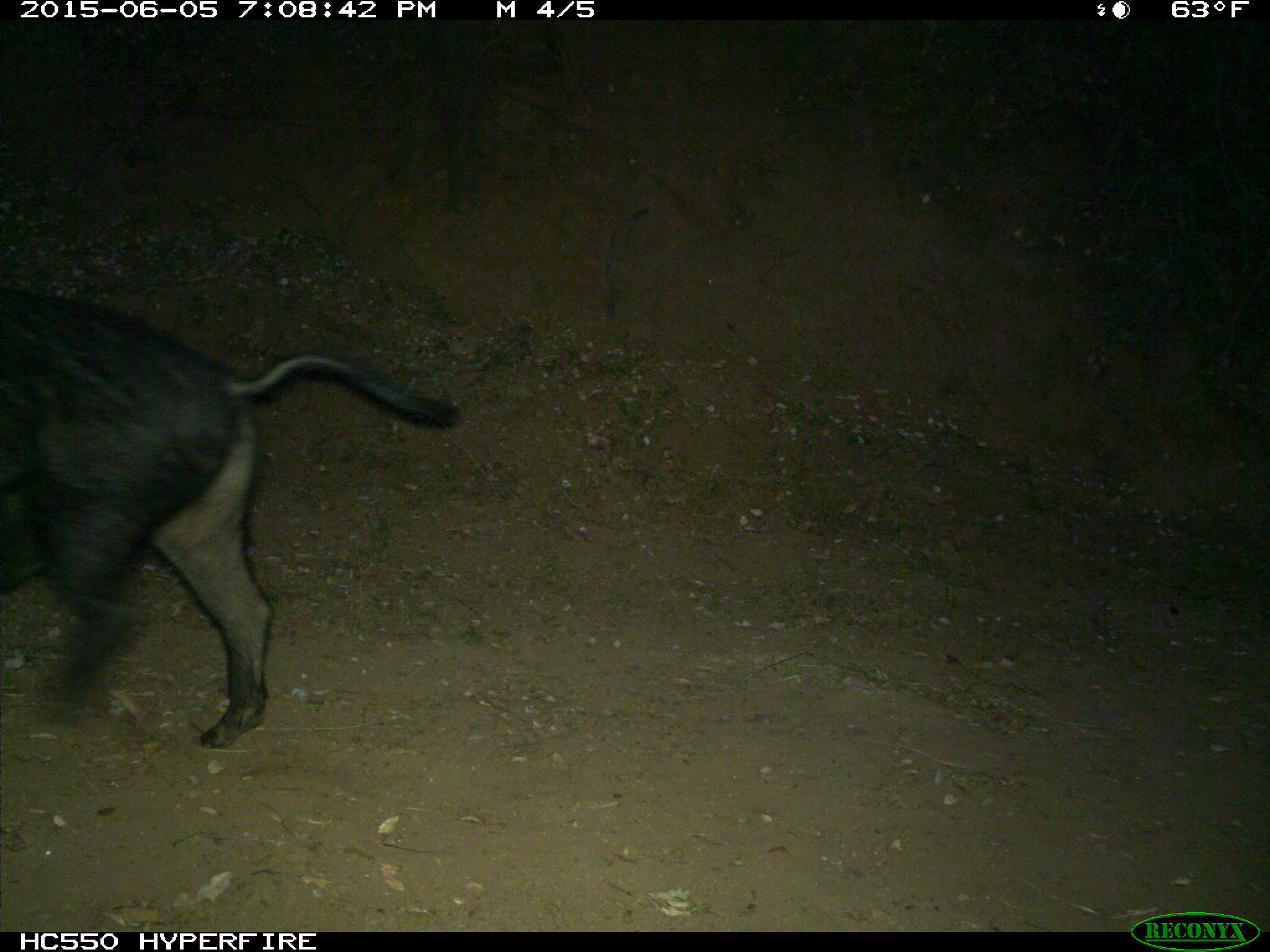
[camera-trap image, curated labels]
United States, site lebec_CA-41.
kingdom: Animalia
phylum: Chordata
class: Mammalia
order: Artiodactyla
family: Suidae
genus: Sus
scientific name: Sus scrofa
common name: wild boar